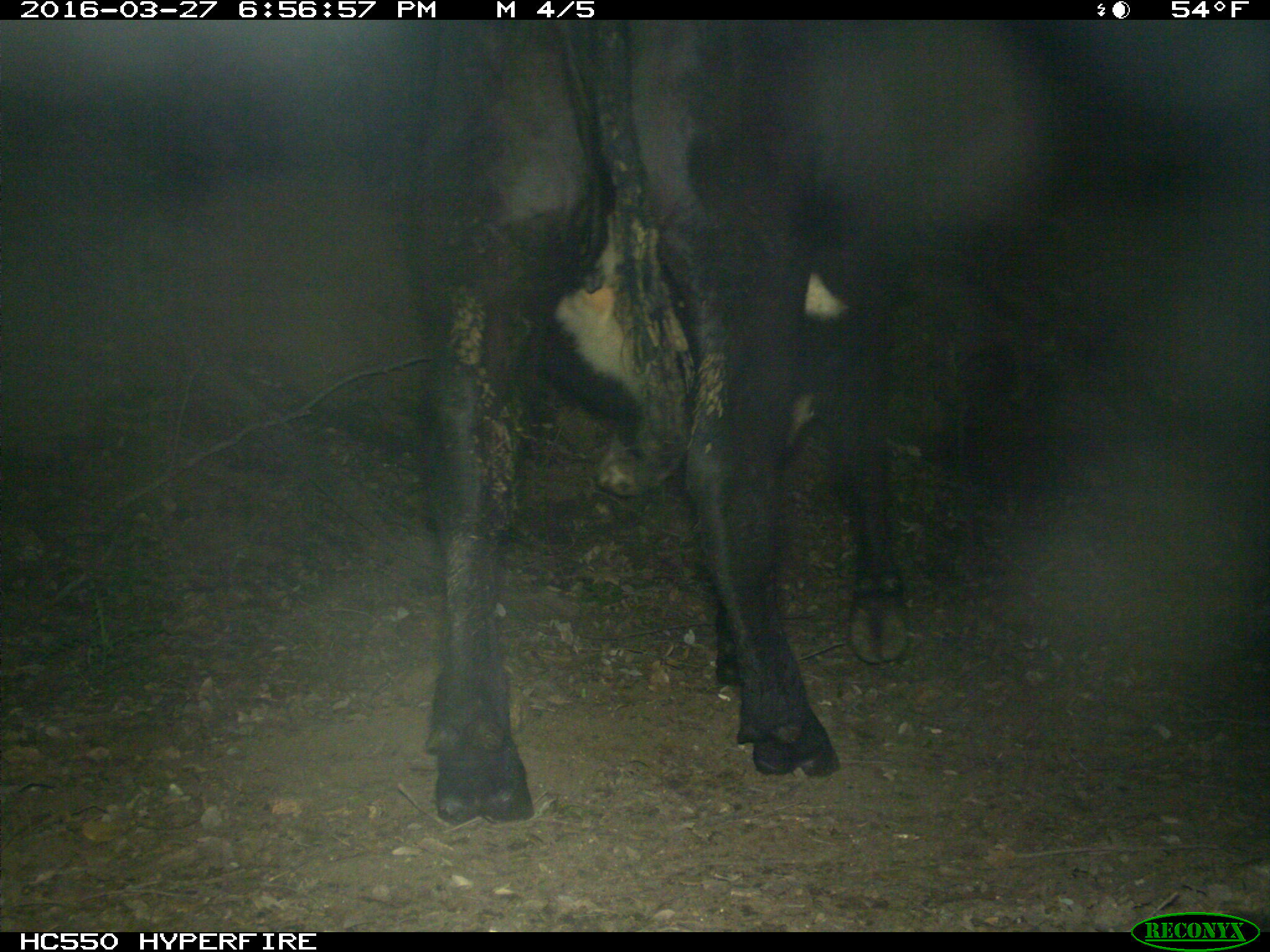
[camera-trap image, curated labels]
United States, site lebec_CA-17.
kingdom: Animalia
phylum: Chordata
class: Mammalia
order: Artiodactyla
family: Bovidae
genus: Bos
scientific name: Bos taurus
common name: domestic cow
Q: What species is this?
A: Bos taurus (domestic cow).